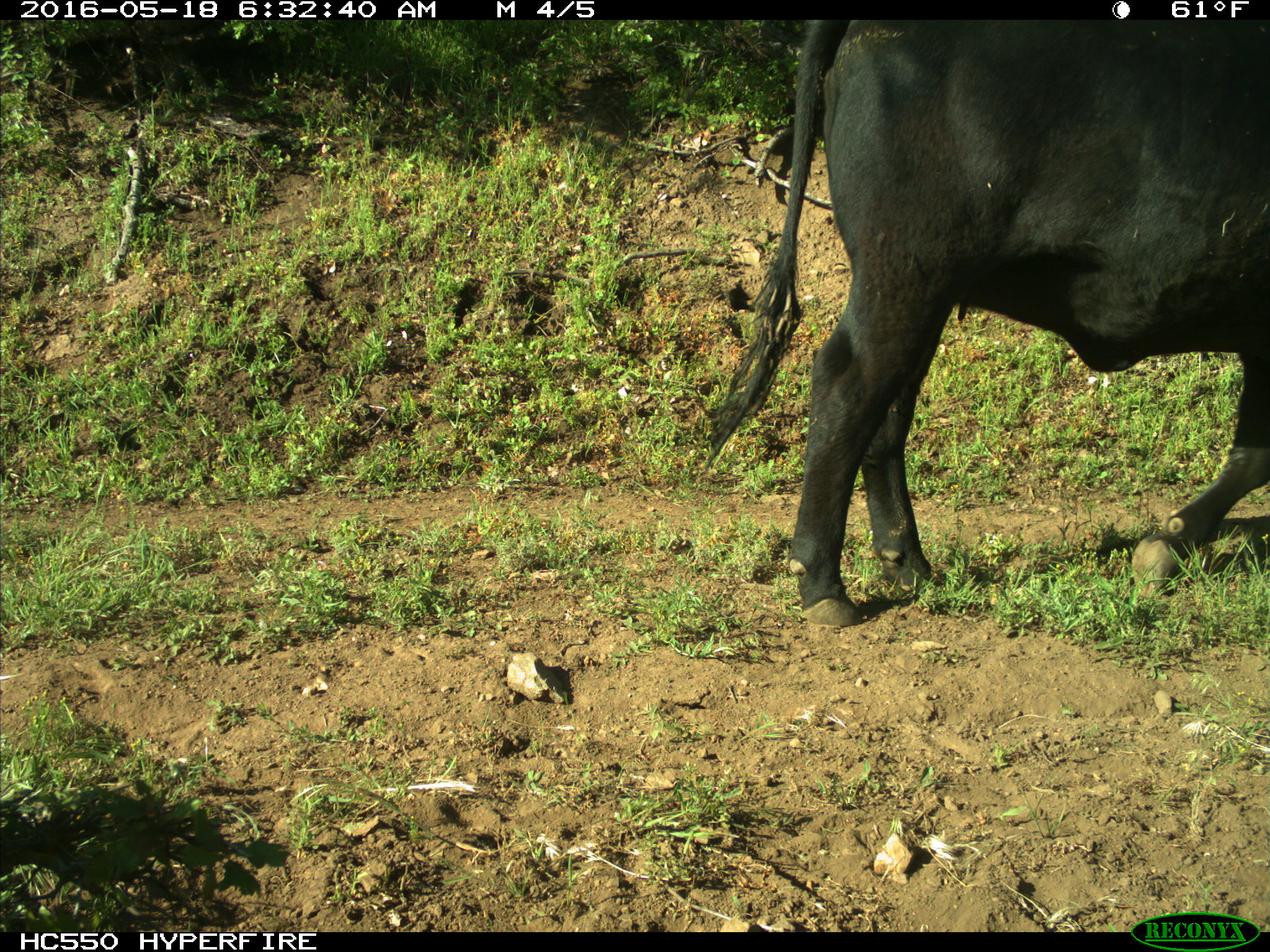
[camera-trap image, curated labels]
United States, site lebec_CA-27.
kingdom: Animalia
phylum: Chordata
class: Mammalia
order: Artiodactyla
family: Bovidae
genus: Bos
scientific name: Bos taurus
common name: domestic cow